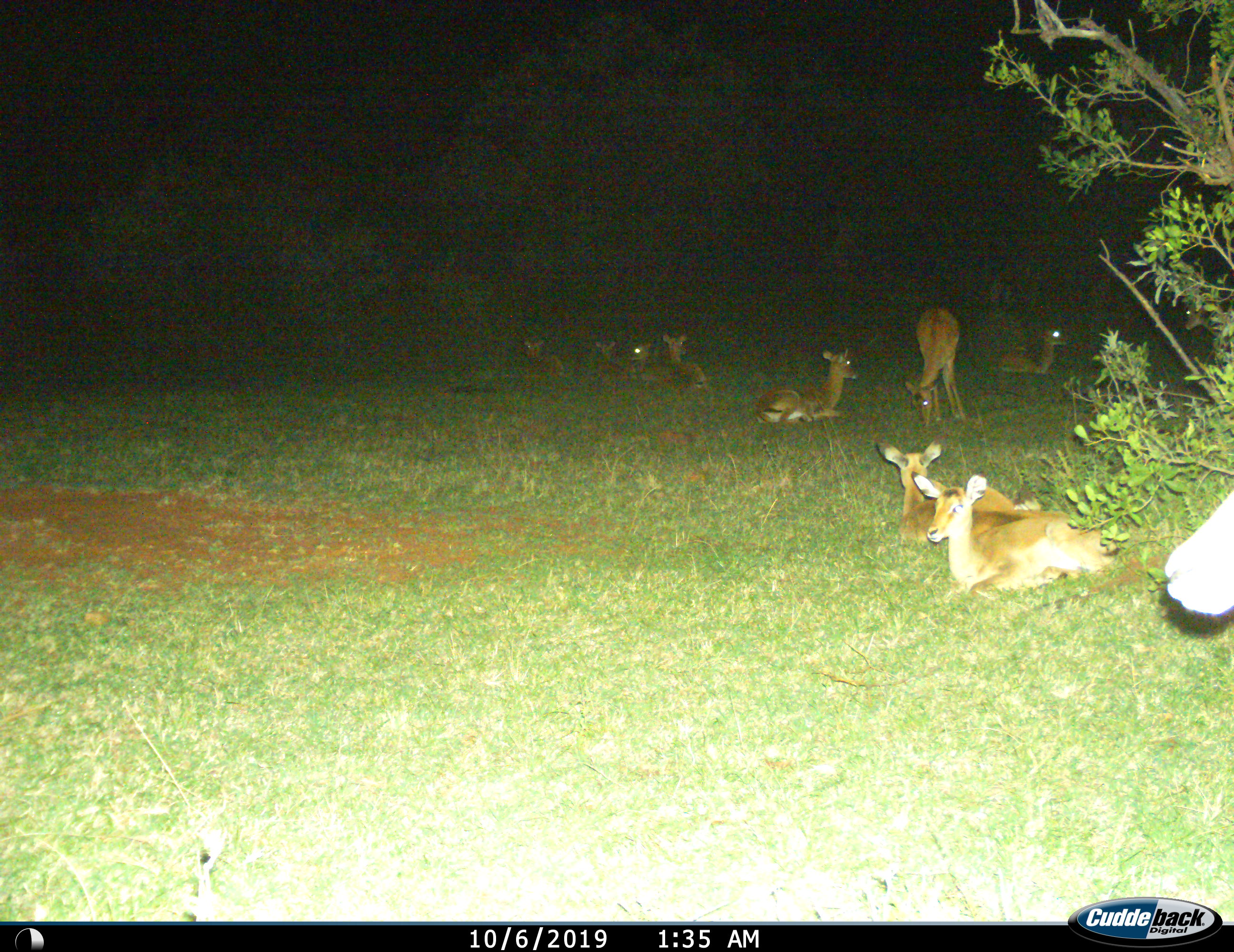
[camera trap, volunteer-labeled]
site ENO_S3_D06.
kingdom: Animalia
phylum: Chordata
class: Mammalia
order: Artiodactyla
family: Bovidae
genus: Aepyceros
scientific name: Aepyceros melampus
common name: impala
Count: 10.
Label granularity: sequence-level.